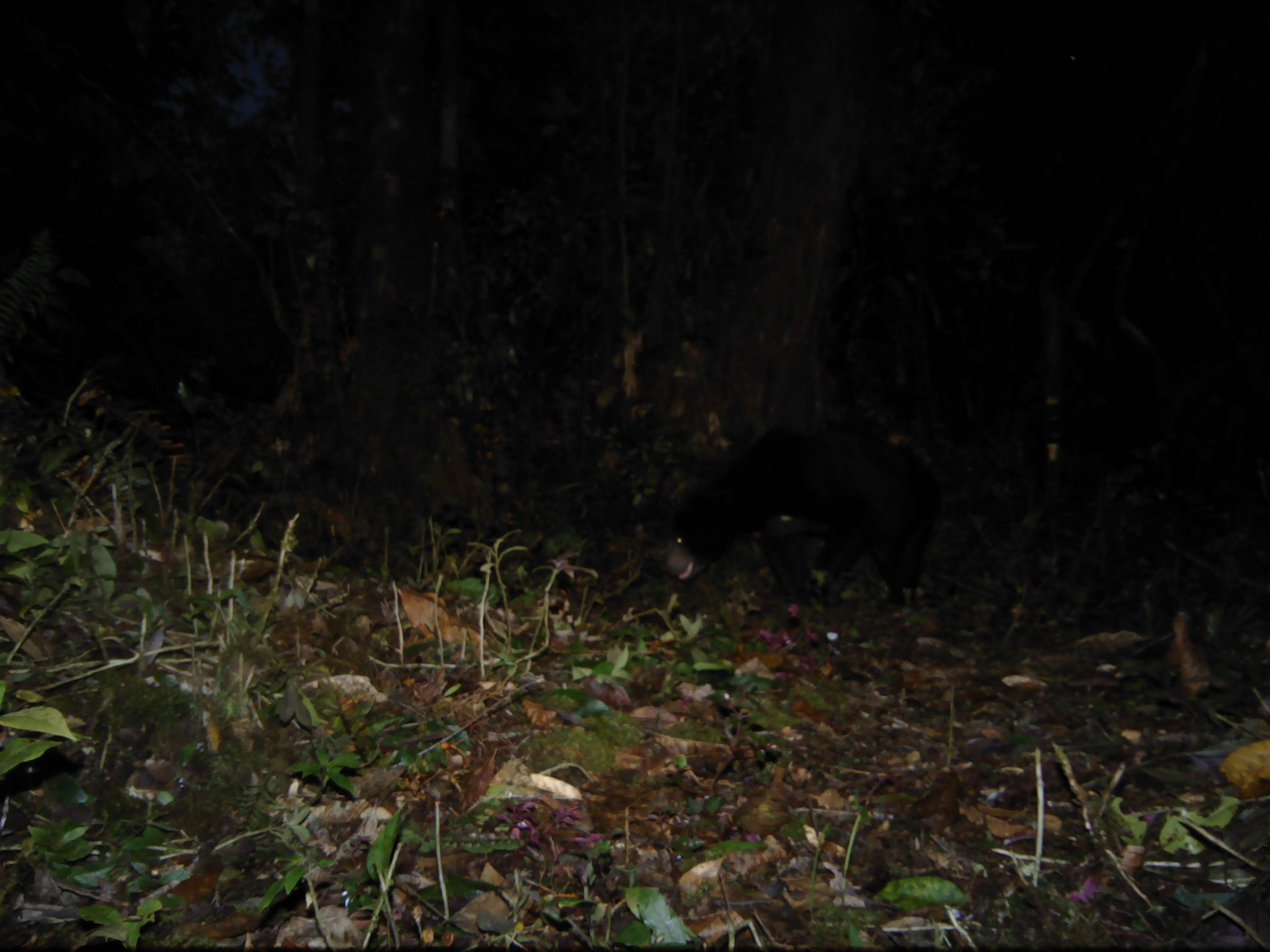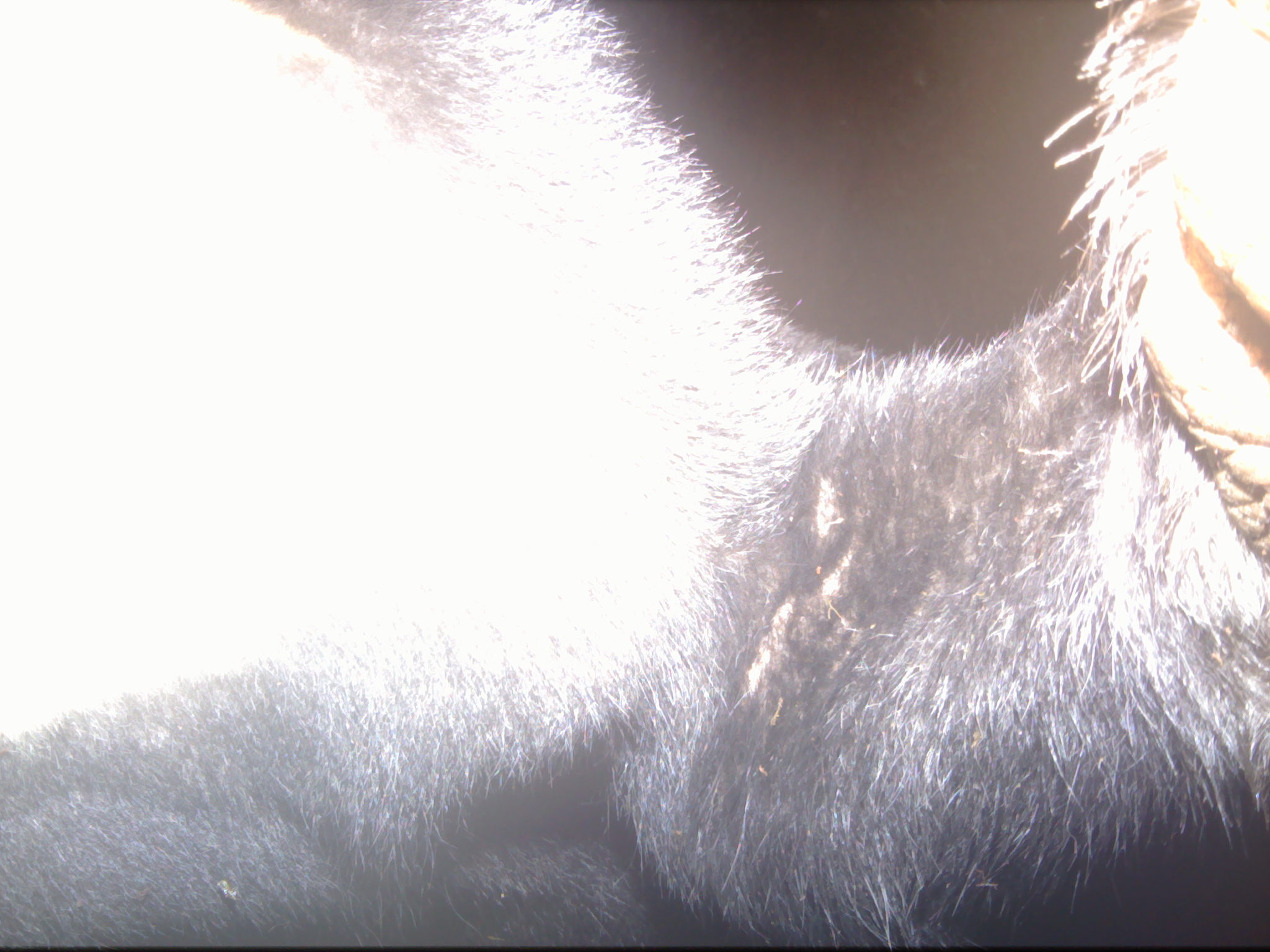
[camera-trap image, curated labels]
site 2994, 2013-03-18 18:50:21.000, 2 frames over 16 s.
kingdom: Animalia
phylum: Chordata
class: Mammalia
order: Carnivora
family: Ursidae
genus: Helarctos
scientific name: Helarctos malayanus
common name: sun bear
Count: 1.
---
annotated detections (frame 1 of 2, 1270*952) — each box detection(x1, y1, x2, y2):
helarctos malayanus: detection(663, 419, 943, 609)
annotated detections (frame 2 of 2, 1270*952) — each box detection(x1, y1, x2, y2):
helarctos malayanus: detection(0, 0, 1263, 941)